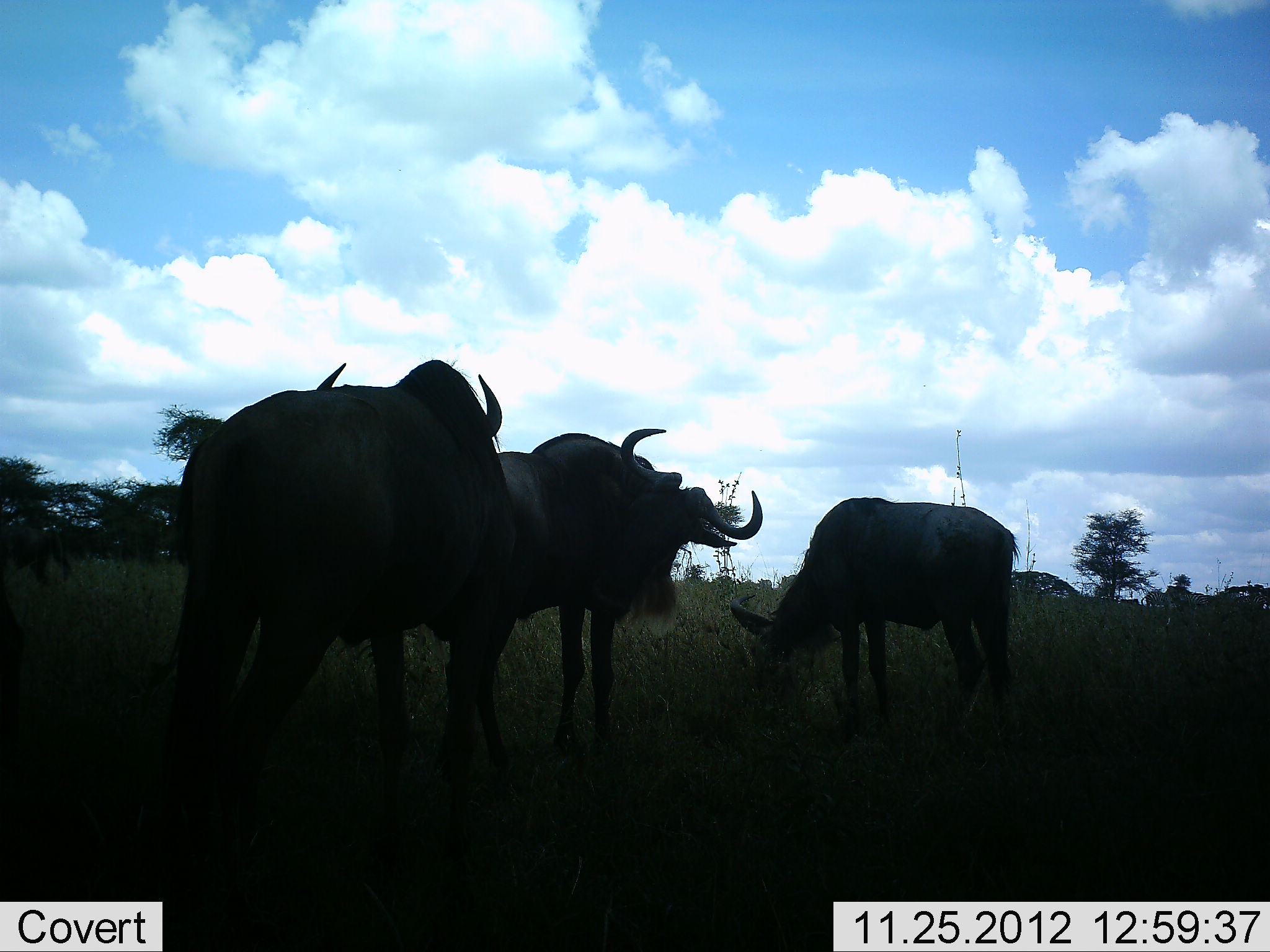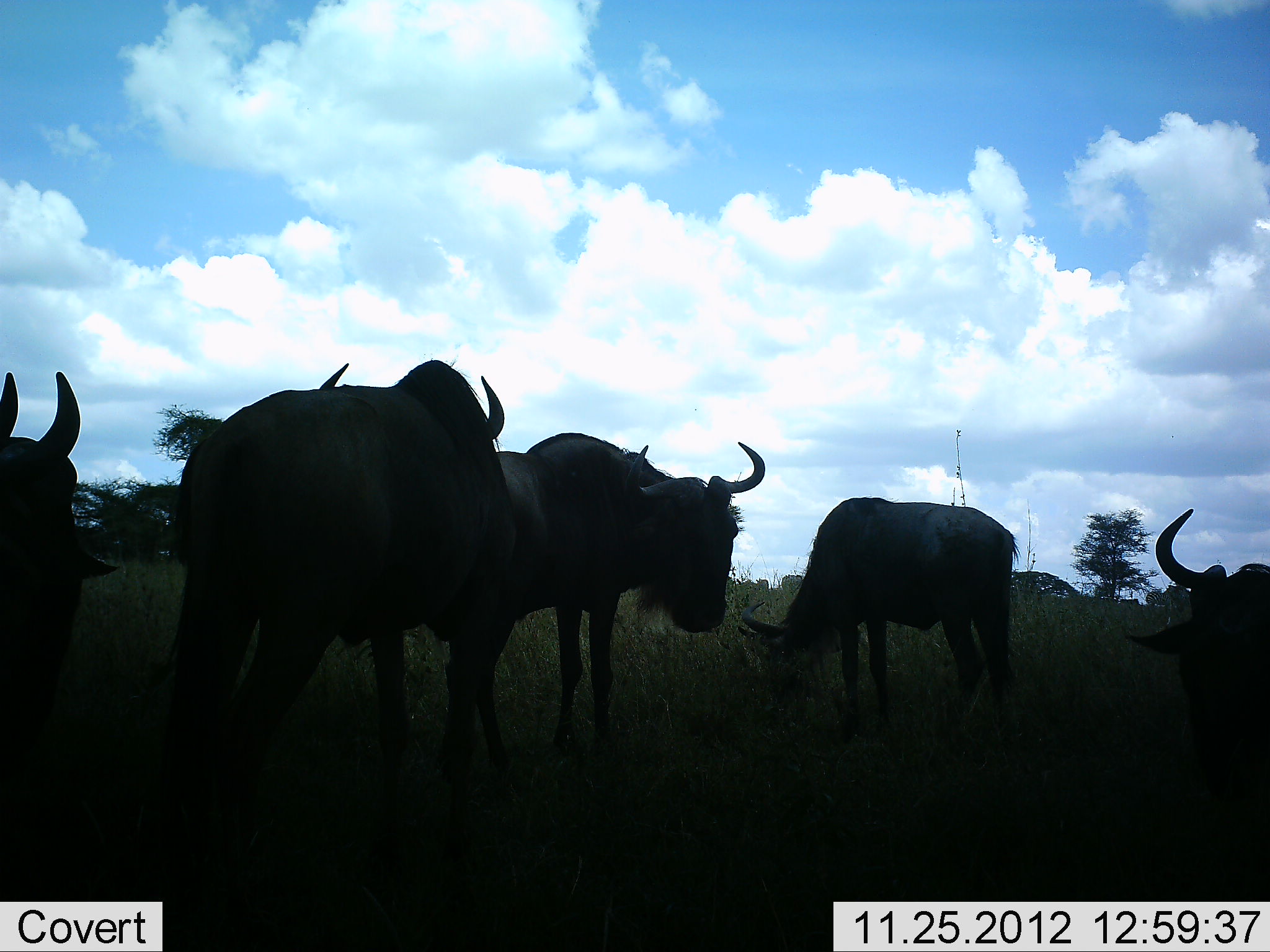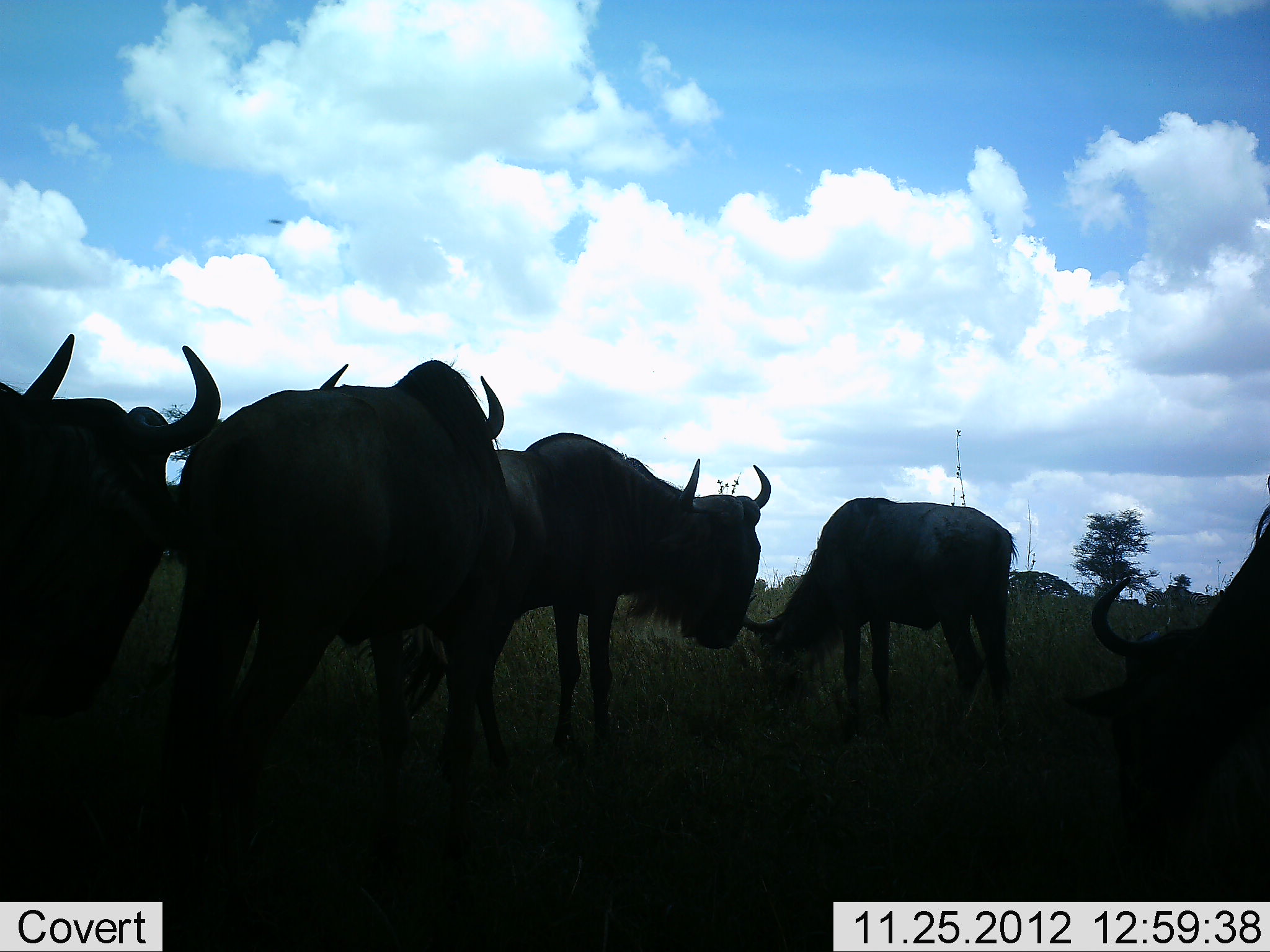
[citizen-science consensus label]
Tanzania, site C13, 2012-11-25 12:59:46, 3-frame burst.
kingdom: Animalia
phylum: Chordata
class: Mammalia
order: Artiodactyla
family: Bovidae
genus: Connochaetes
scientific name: Connochaetes taurinus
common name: blue wildebeest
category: wildebeest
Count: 5.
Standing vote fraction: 90%.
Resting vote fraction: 0%.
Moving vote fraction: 20%.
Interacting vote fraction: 10%.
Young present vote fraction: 0%.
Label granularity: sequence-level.